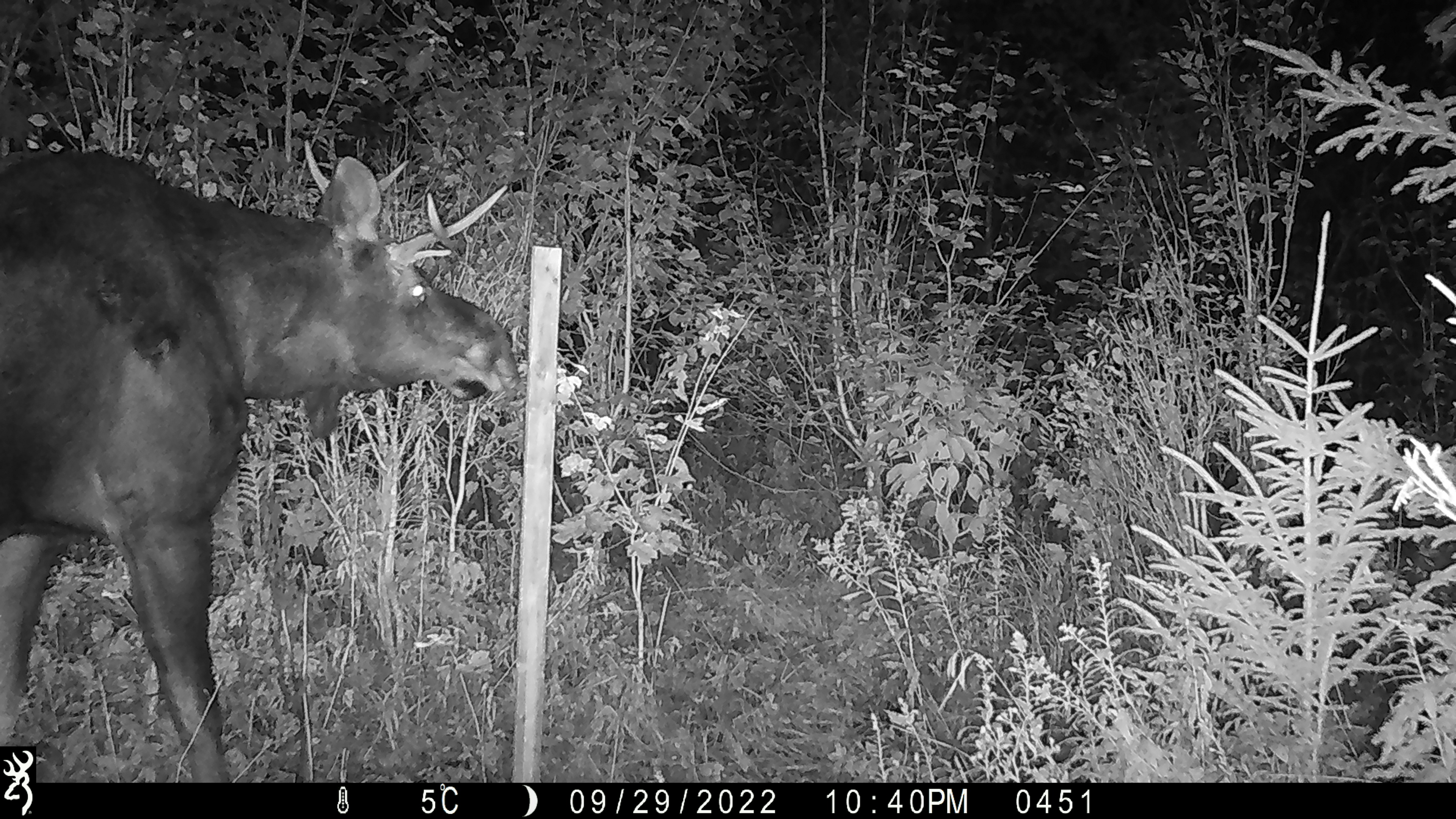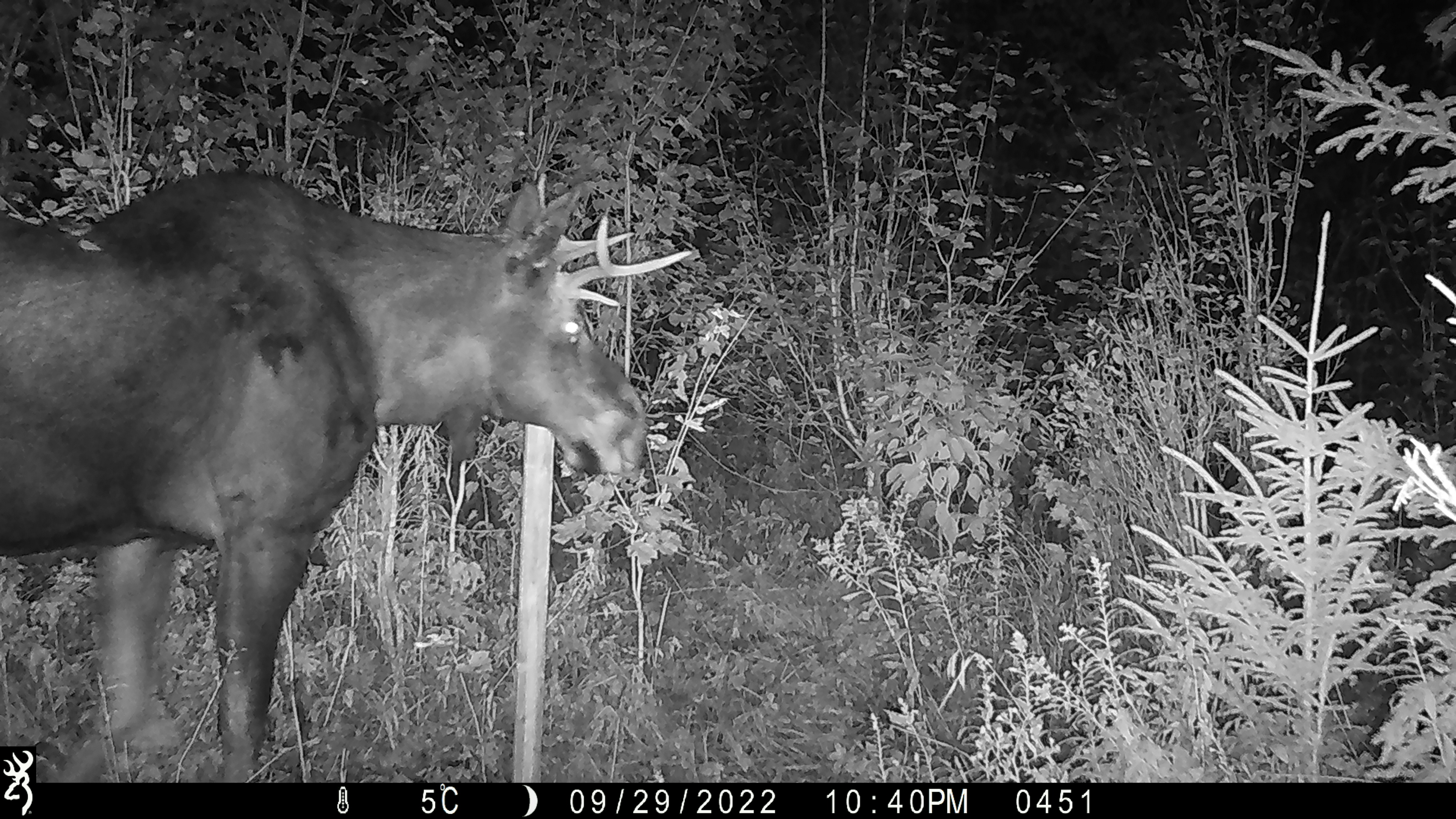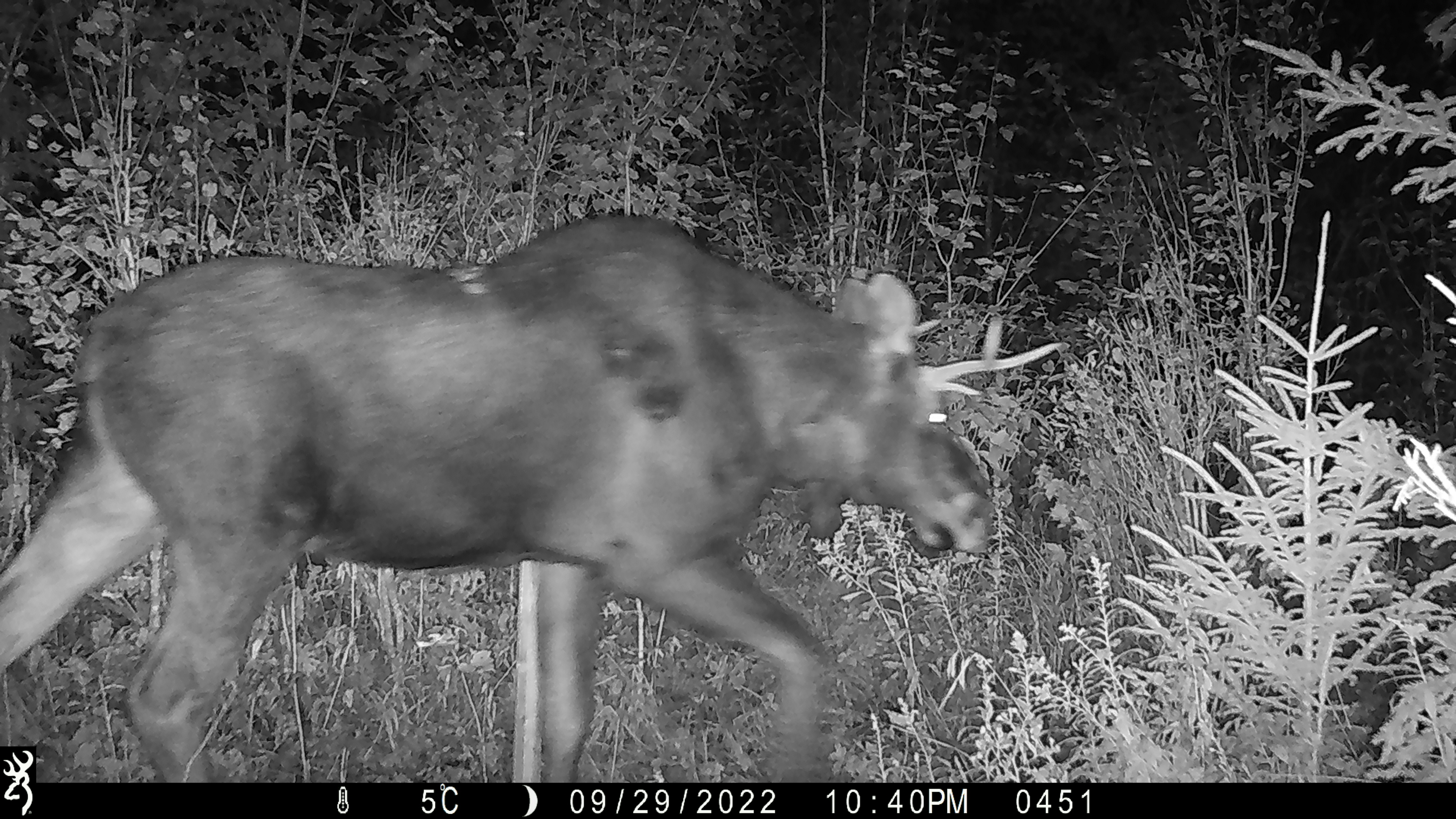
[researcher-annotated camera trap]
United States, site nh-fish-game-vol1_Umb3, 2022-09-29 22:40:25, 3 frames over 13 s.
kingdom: Animalia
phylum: Chordata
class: Mammalia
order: Artiodactyla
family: Cervidae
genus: Alces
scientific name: Alces alces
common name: moose